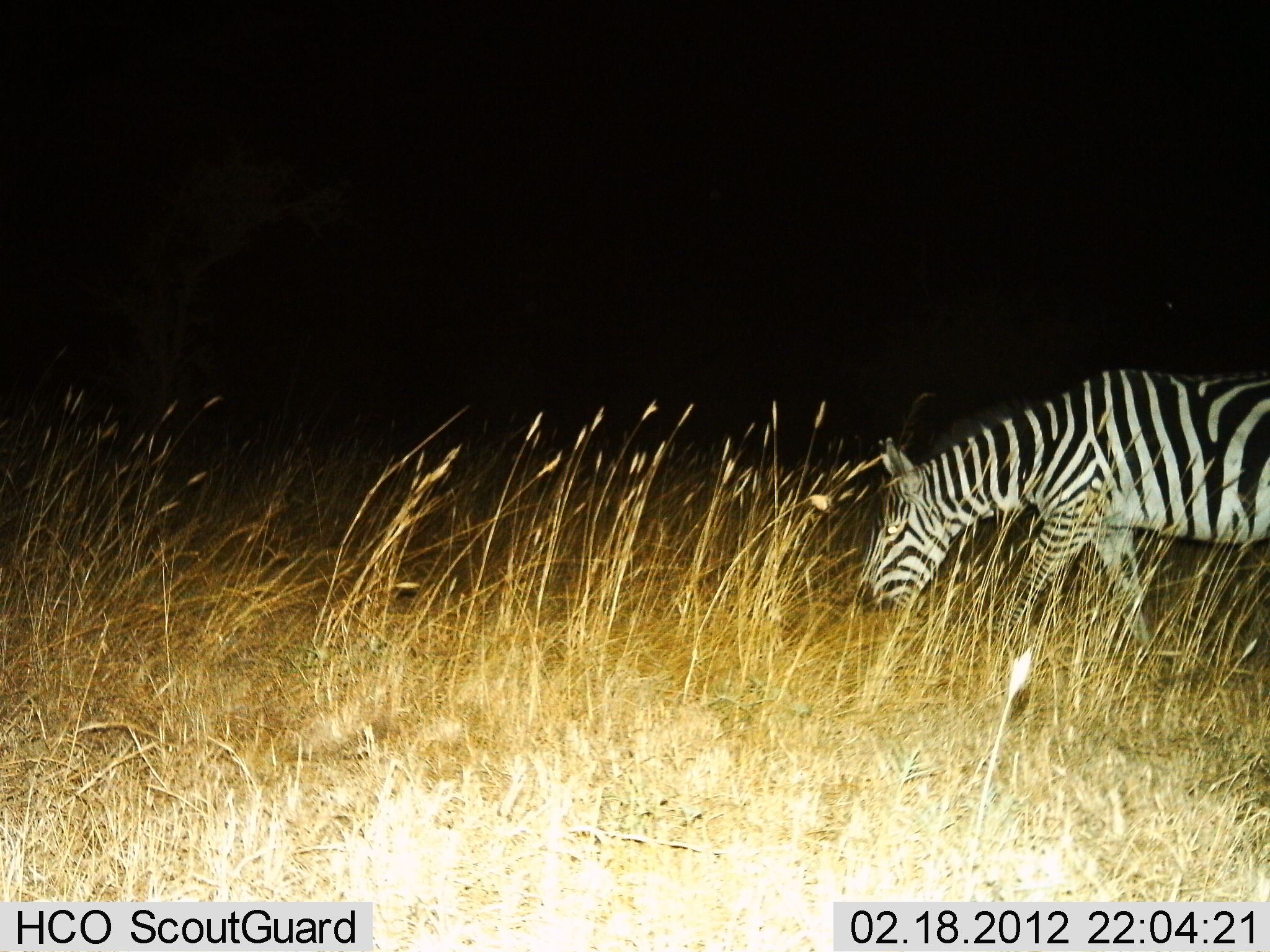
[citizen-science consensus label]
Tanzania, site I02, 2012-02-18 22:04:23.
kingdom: Animalia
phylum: Chordata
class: Mammalia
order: Perissodactyla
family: Equidae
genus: Equus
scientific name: Equus quagga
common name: plains zebra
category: zebra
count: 1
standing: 8%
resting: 0%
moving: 33%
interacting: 0%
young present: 0%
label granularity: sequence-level